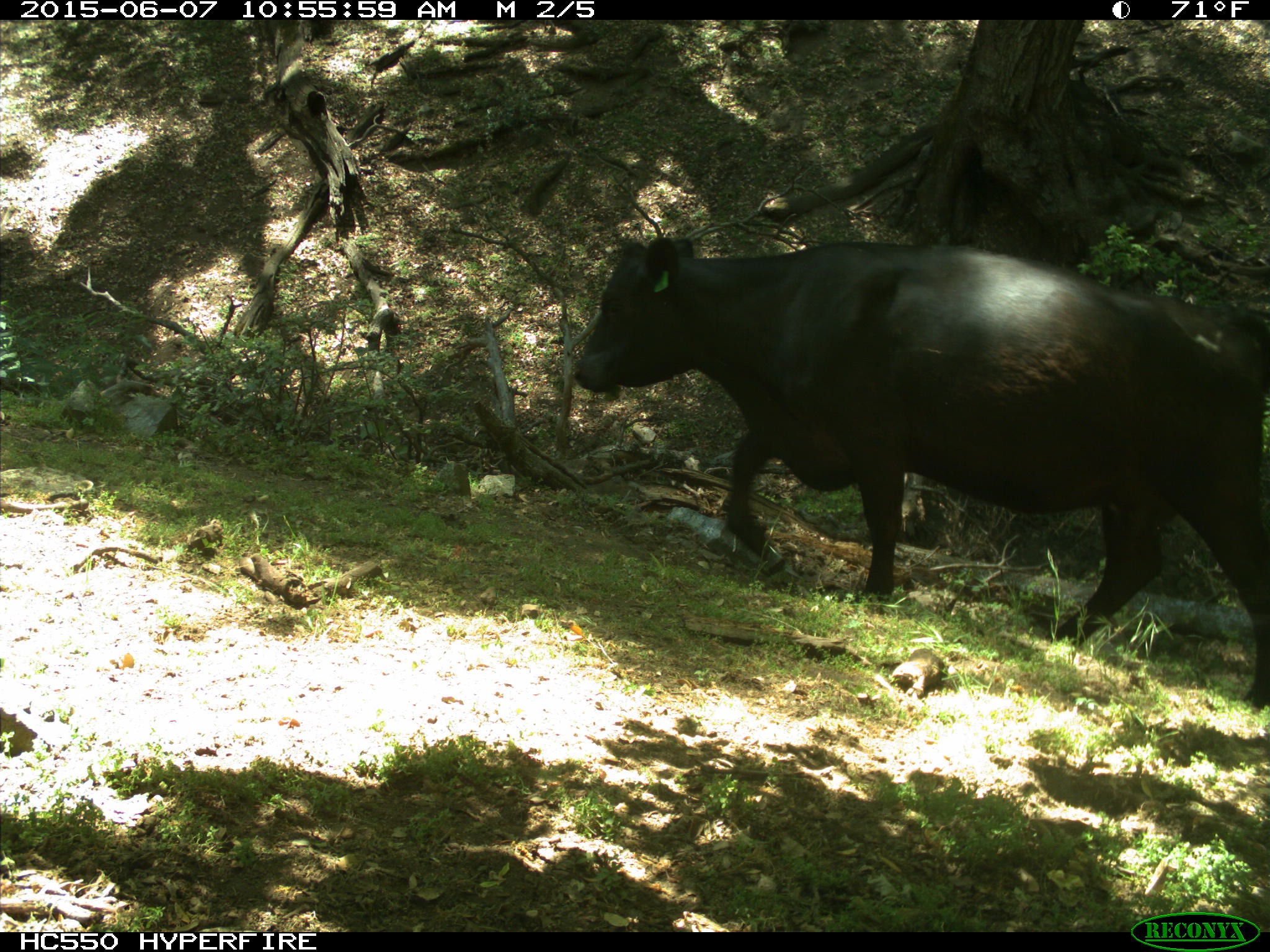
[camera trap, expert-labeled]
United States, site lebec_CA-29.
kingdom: Animalia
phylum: Chordata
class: Mammalia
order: Artiodactyla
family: Bovidae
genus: Bos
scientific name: Bos taurus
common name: domestic cow